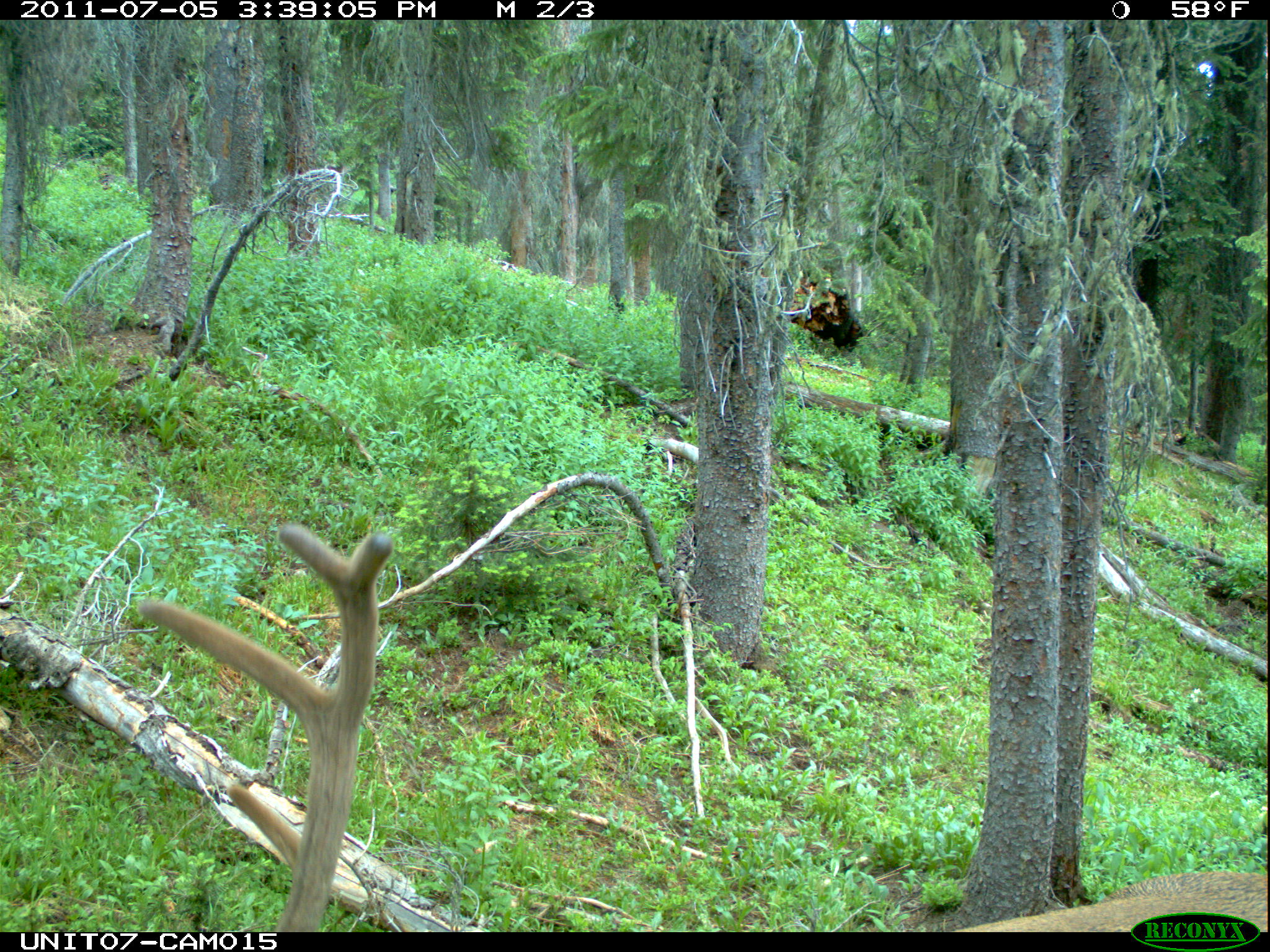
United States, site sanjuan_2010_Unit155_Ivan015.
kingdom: Animalia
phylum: Chordata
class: Mammalia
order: Artiodactyla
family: Cervidae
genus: Cervus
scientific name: Cervus elaphus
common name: red deer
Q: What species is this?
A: Cervus elaphus (red deer).